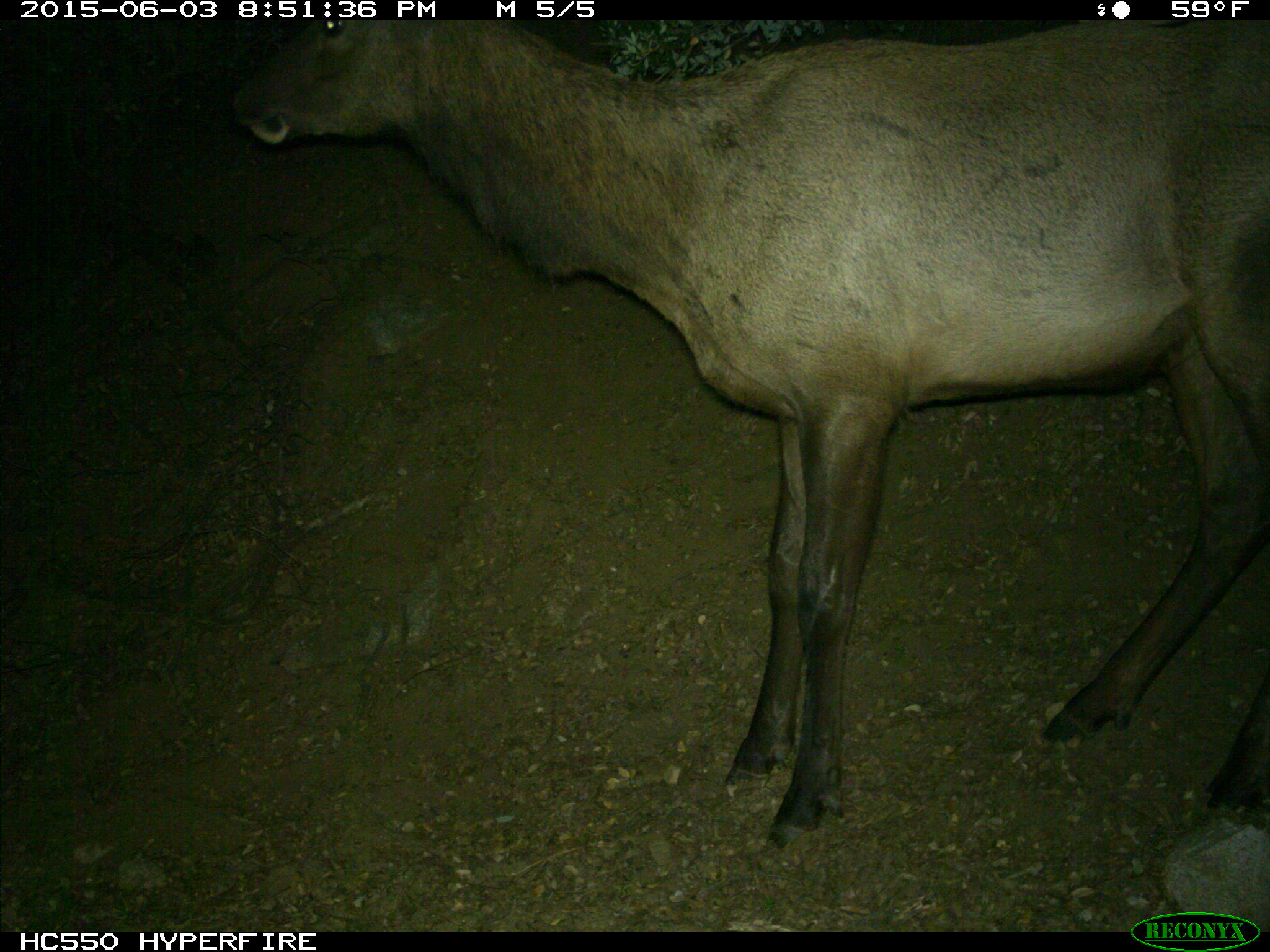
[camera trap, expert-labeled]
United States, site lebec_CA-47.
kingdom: Animalia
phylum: Chordata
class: Mammalia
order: Artiodactyla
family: Cervidae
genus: Cervus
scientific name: Cervus canadensis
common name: elk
Cervus canadensis (elk).